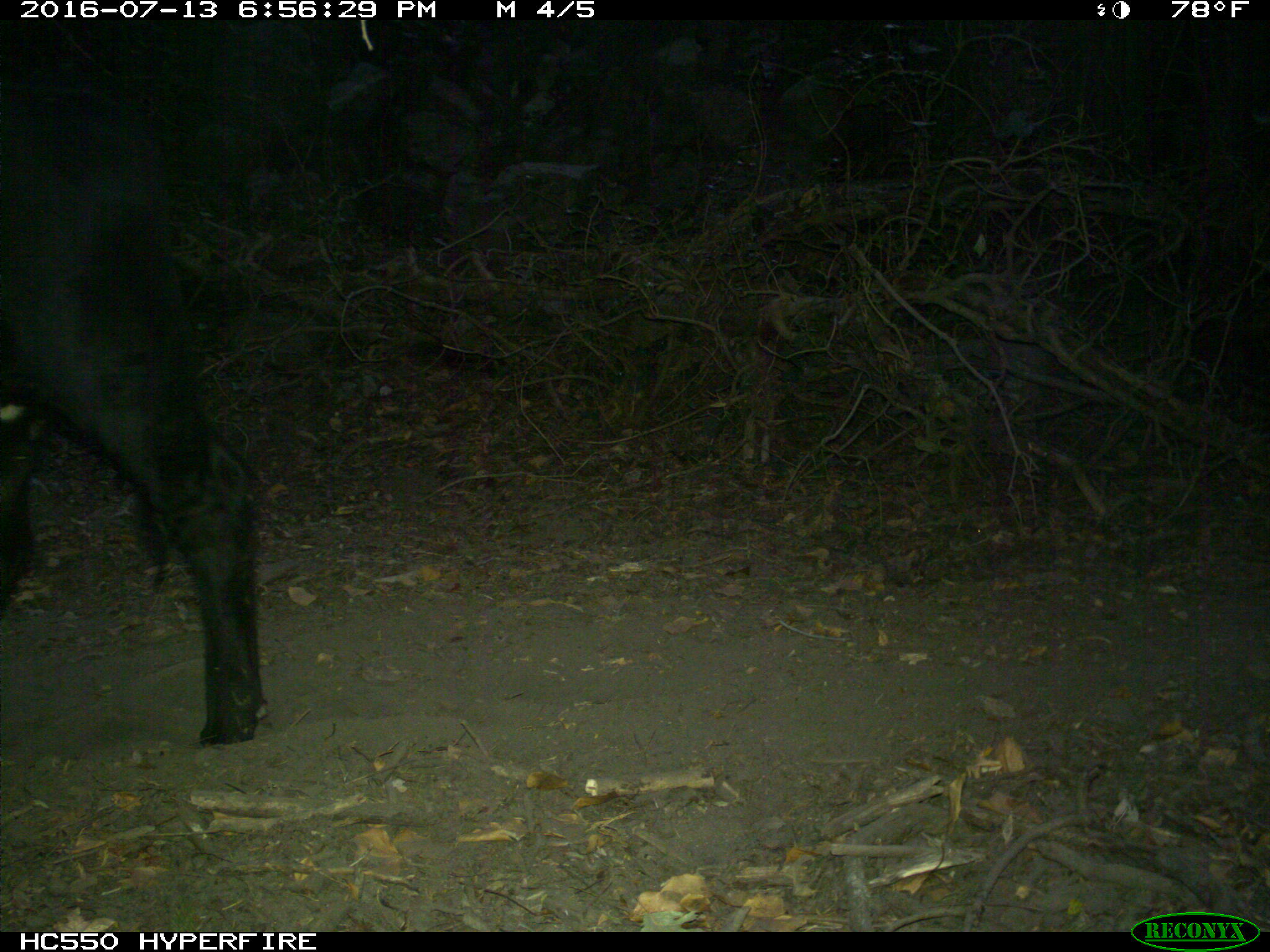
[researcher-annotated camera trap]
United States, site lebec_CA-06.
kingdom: Animalia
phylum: Chordata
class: Mammalia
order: Artiodactyla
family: Bovidae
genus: Bos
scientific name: Bos taurus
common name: domestic cow